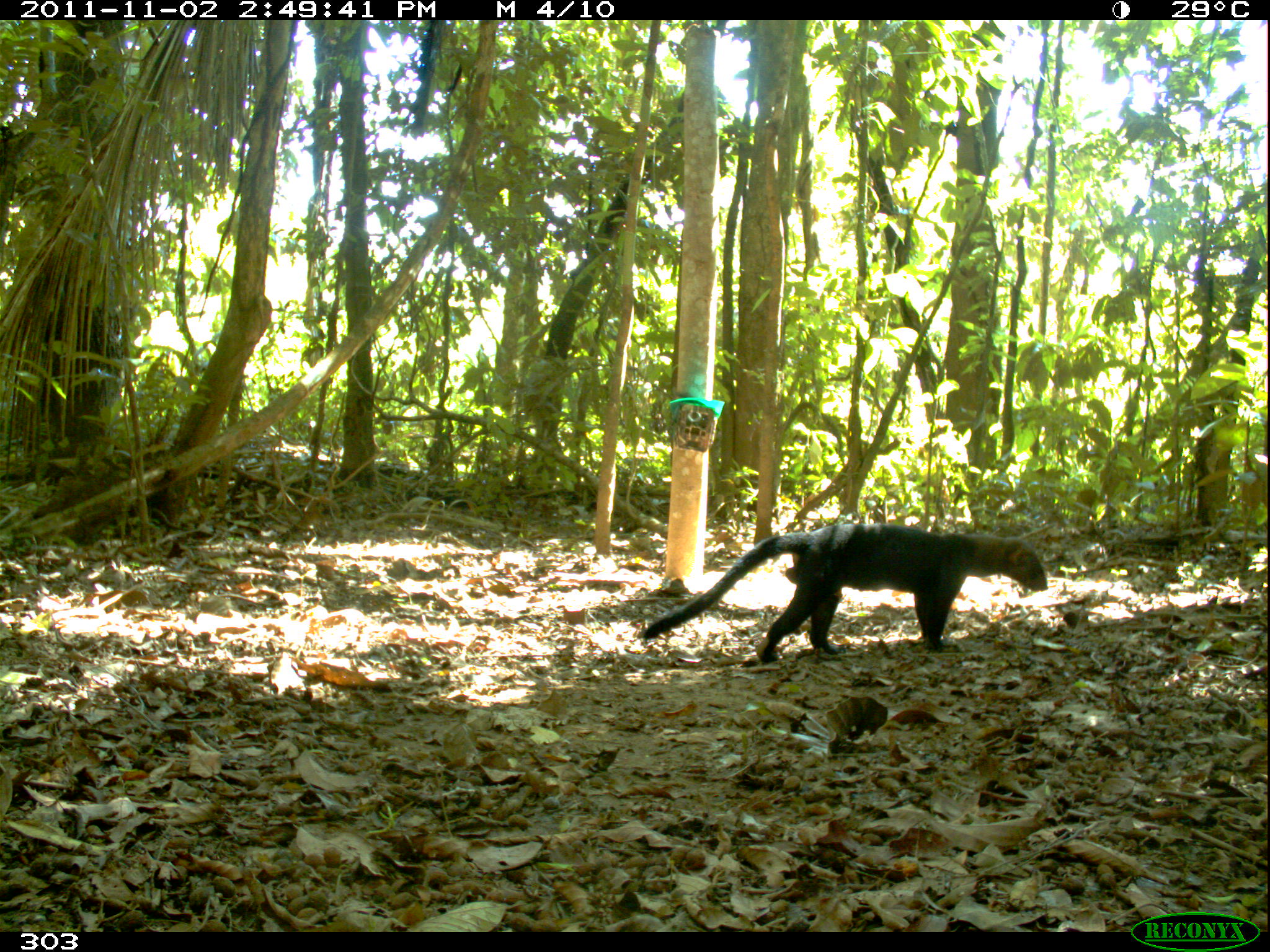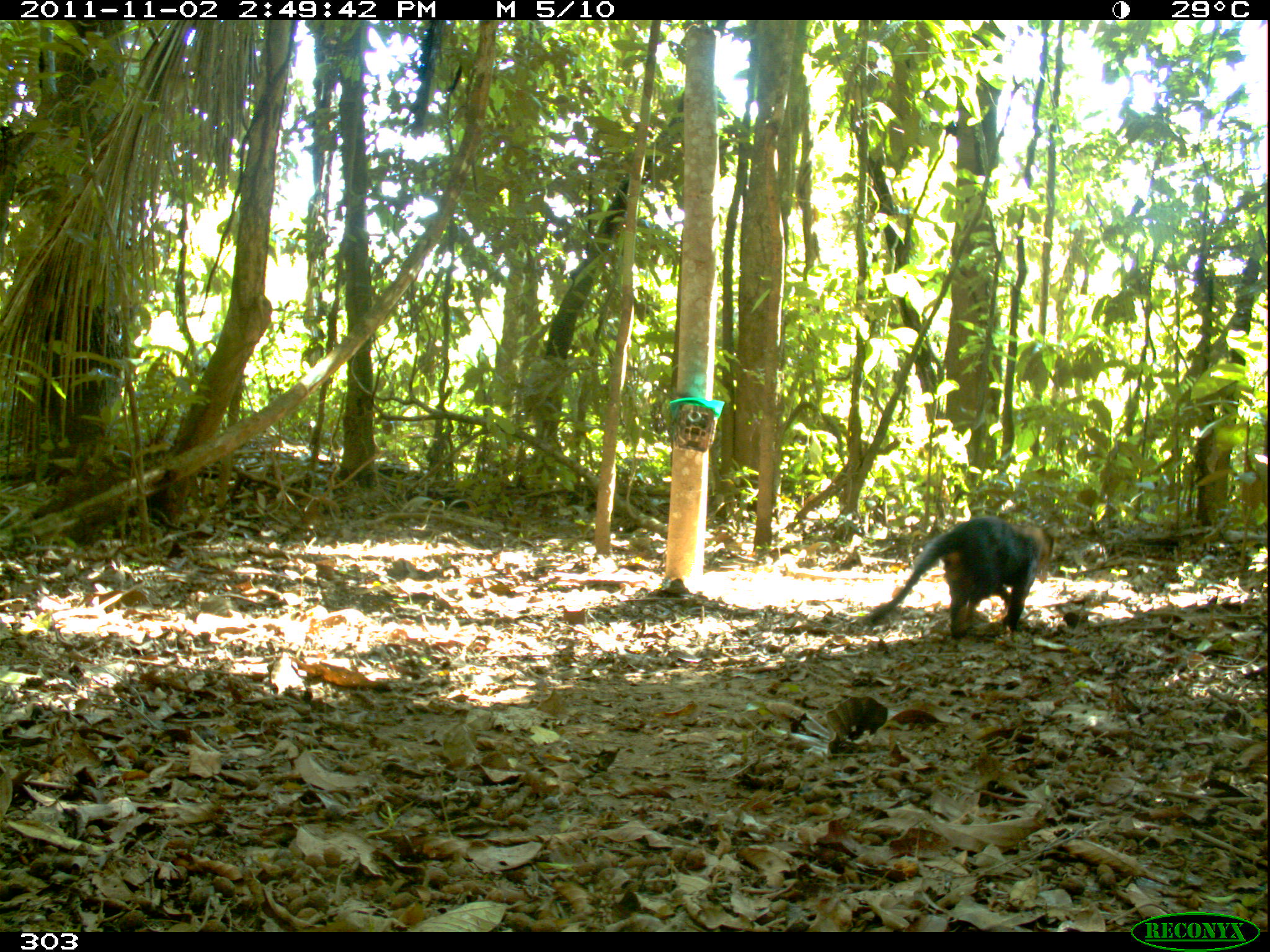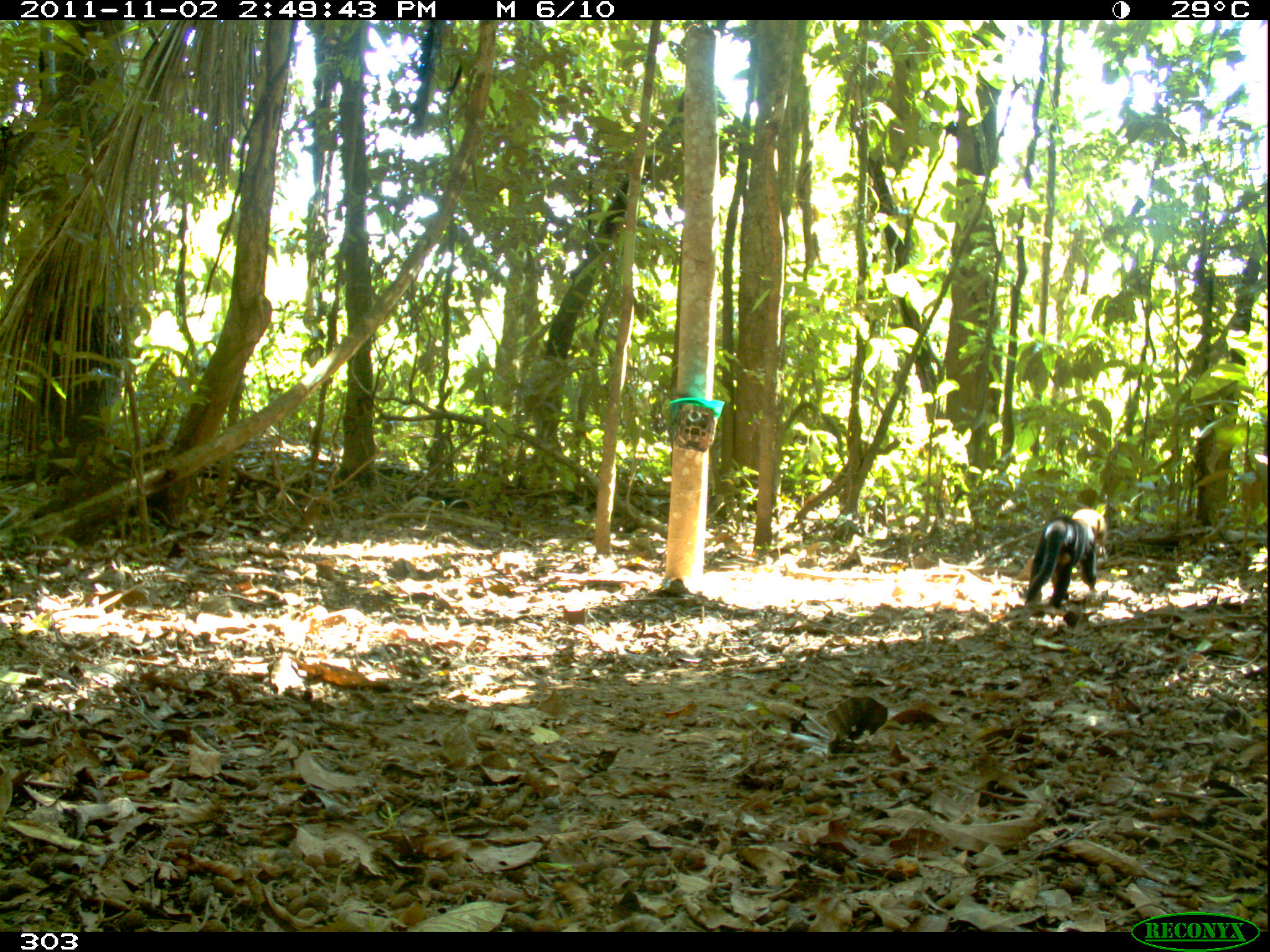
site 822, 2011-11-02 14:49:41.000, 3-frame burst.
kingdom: Animalia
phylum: Chordata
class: Mammalia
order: Carnivora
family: Mustelidae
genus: Eira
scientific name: Eira barbara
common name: tayra